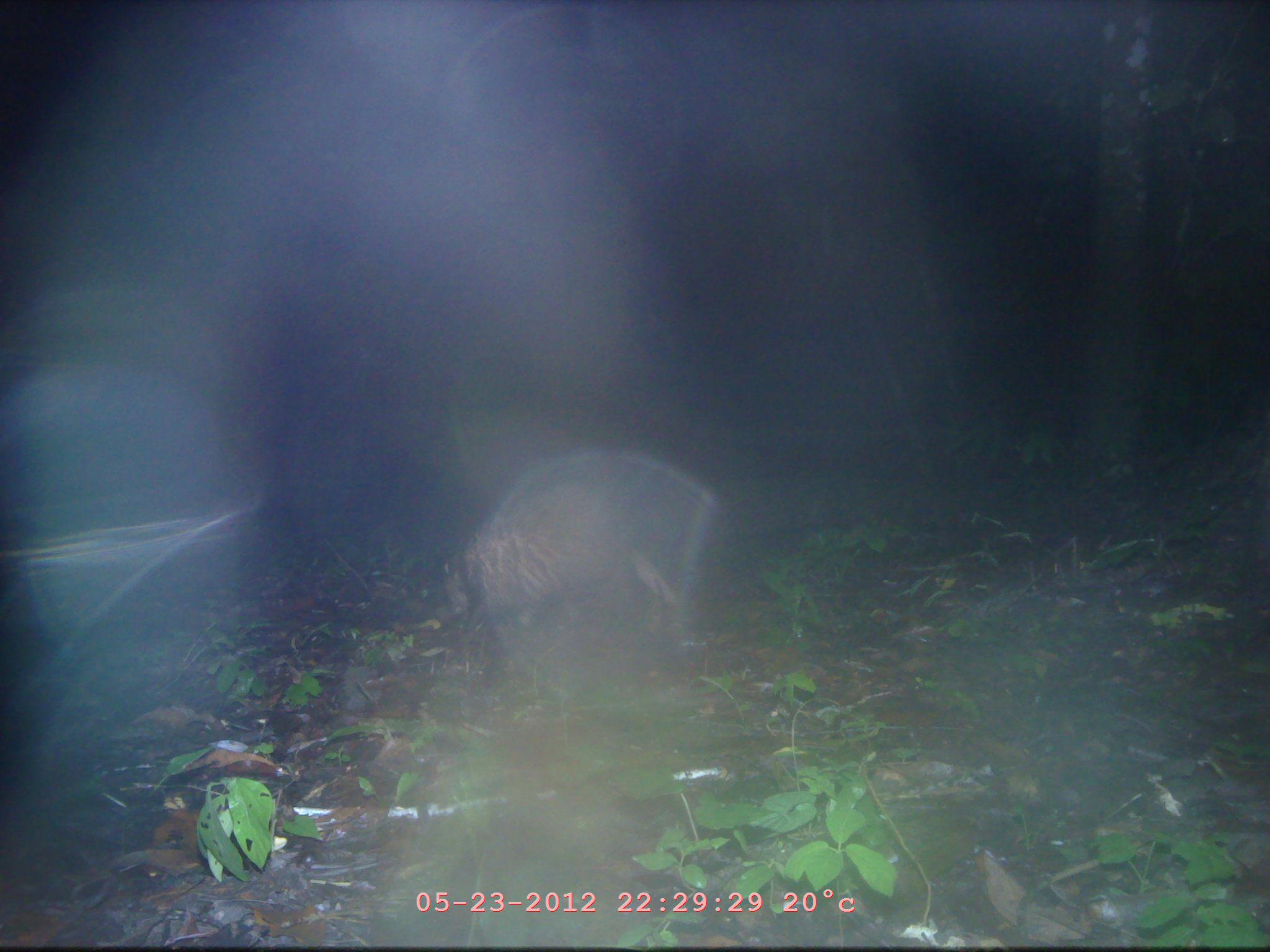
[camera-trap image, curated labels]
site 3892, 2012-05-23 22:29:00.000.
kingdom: Animalia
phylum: Chordata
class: Mammalia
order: Carnivora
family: Mustelidae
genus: Arctonyx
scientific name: Arctonyx collaris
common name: greater hog badger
Arctonyx collaris (greater hog badger), count 1.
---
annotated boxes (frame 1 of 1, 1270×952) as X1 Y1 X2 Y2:
arctonyx collaris: 440 450 717 656